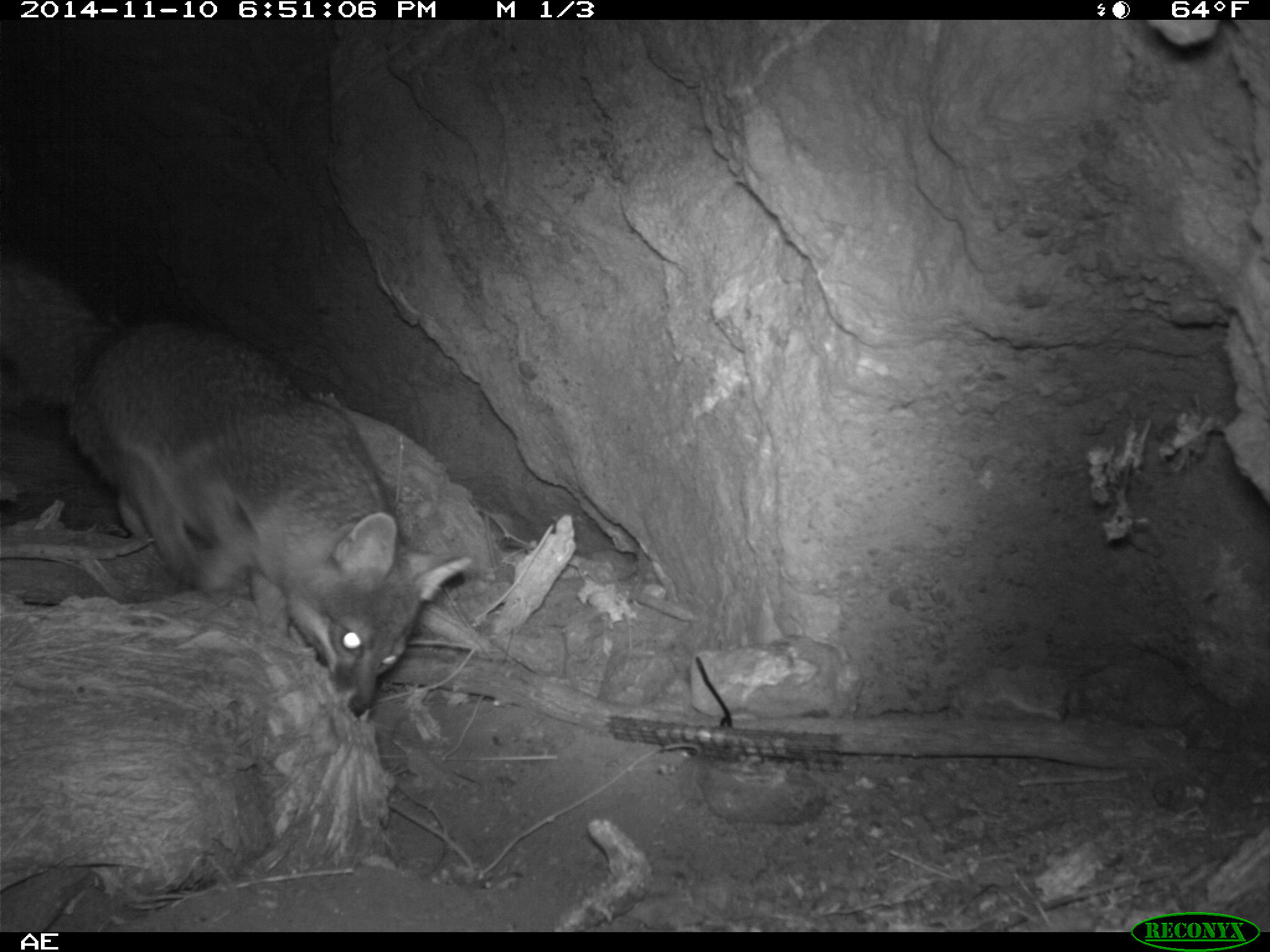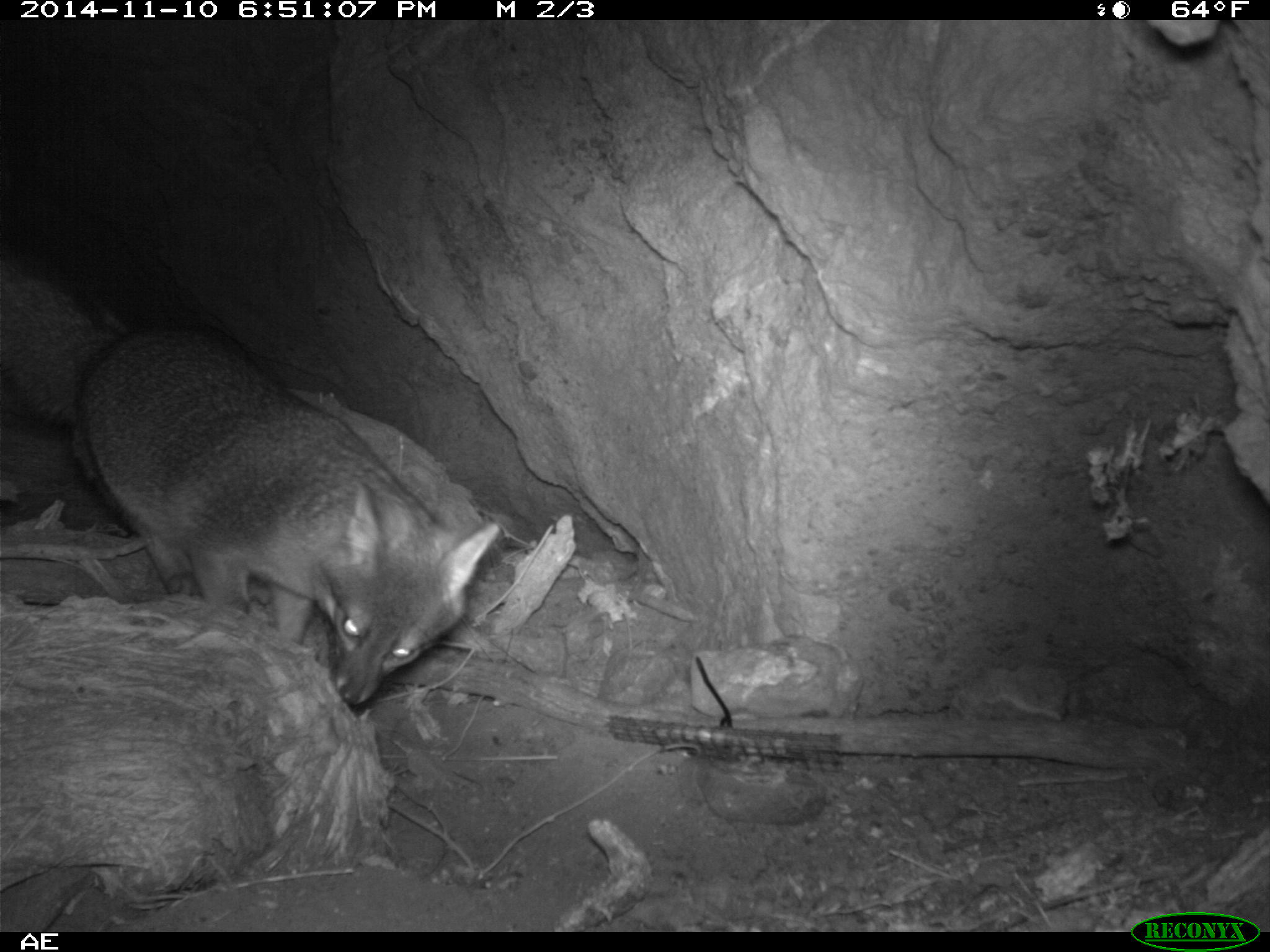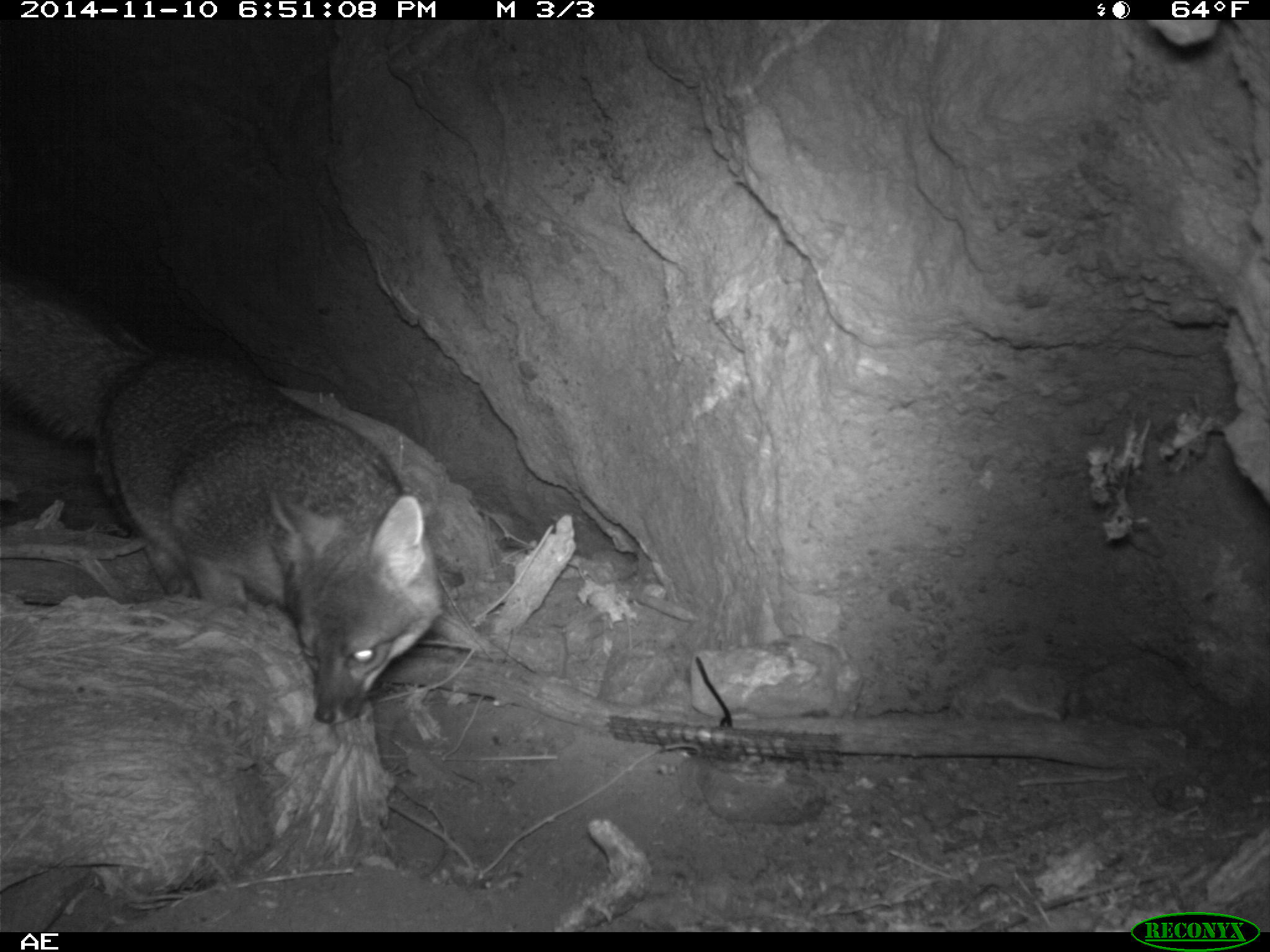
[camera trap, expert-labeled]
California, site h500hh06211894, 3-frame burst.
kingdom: Animalia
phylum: Chordata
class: Mammalia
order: Carnivora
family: Canidae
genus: Urocyon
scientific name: Urocyon littoralis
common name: island fox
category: fox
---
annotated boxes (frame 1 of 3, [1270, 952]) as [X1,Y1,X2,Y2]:
fox: [0,252,473,716]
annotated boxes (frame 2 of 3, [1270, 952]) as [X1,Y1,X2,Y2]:
fox: [0,262,498,705]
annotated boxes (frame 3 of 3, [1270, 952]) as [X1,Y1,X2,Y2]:
fox: [0,289,440,725]